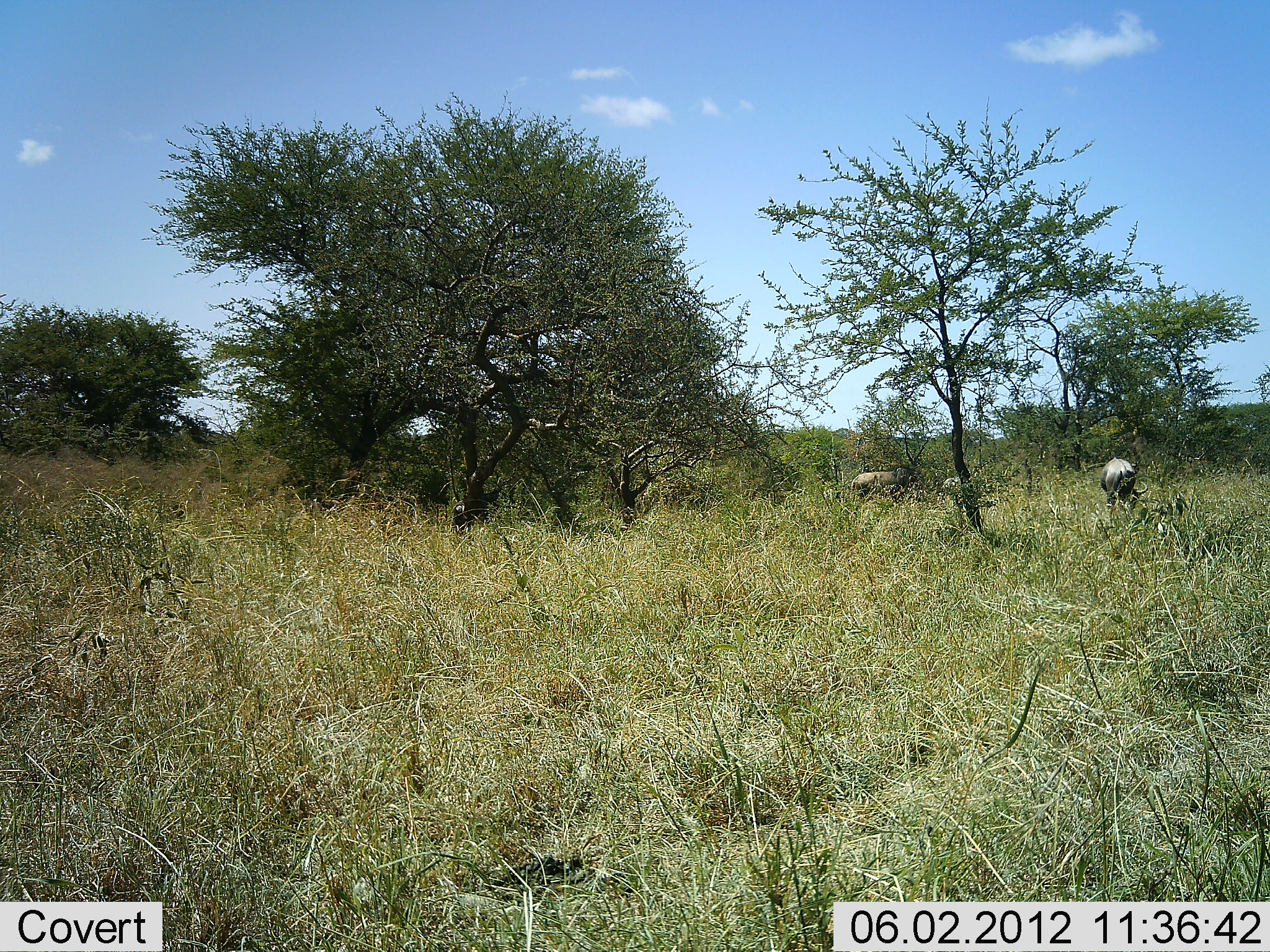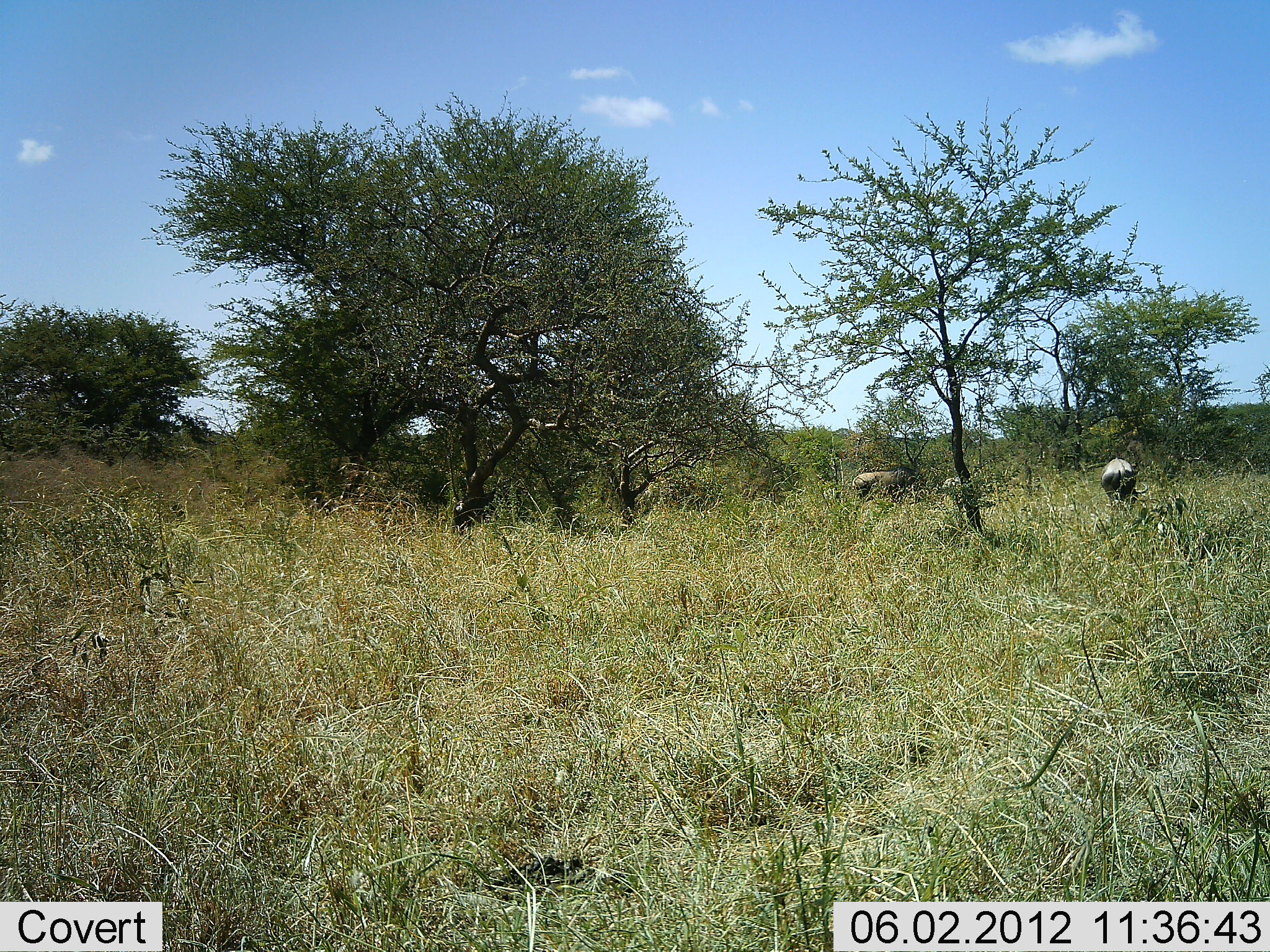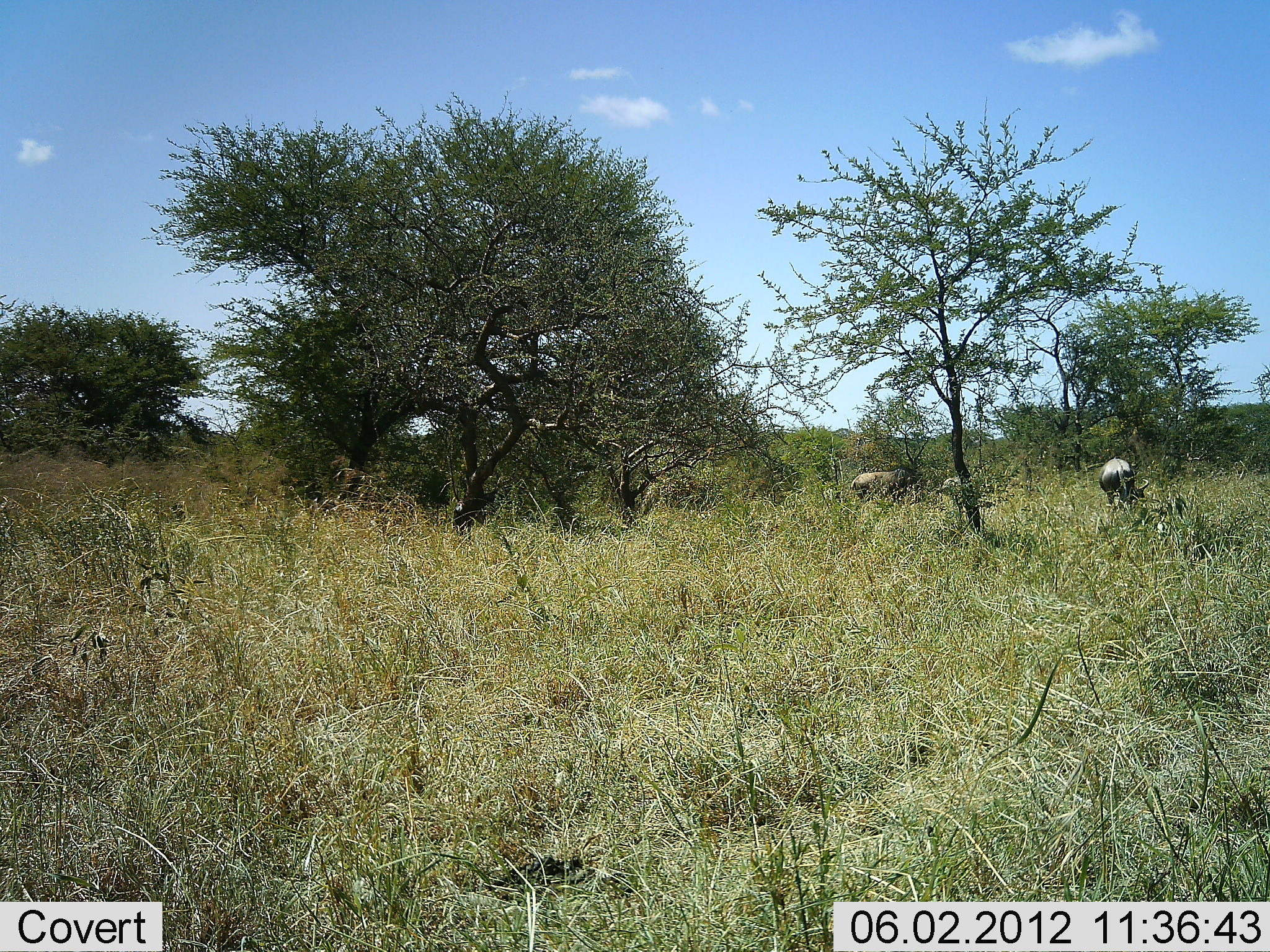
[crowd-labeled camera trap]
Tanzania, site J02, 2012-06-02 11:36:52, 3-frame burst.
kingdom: Animalia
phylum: Chordata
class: Mammalia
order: Artiodactyla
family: Bovidae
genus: Connochaetes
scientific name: Connochaetes taurinus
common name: blue wildebeest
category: wildebeest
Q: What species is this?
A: Wildebeest (blue wildebeest) (Connochaetes taurinus).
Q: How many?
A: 3.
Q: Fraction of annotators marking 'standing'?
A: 36%.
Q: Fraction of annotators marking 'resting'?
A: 0%.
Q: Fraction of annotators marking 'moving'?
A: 9%.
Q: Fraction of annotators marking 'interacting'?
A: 0%.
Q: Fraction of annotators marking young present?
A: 0%.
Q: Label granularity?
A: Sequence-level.